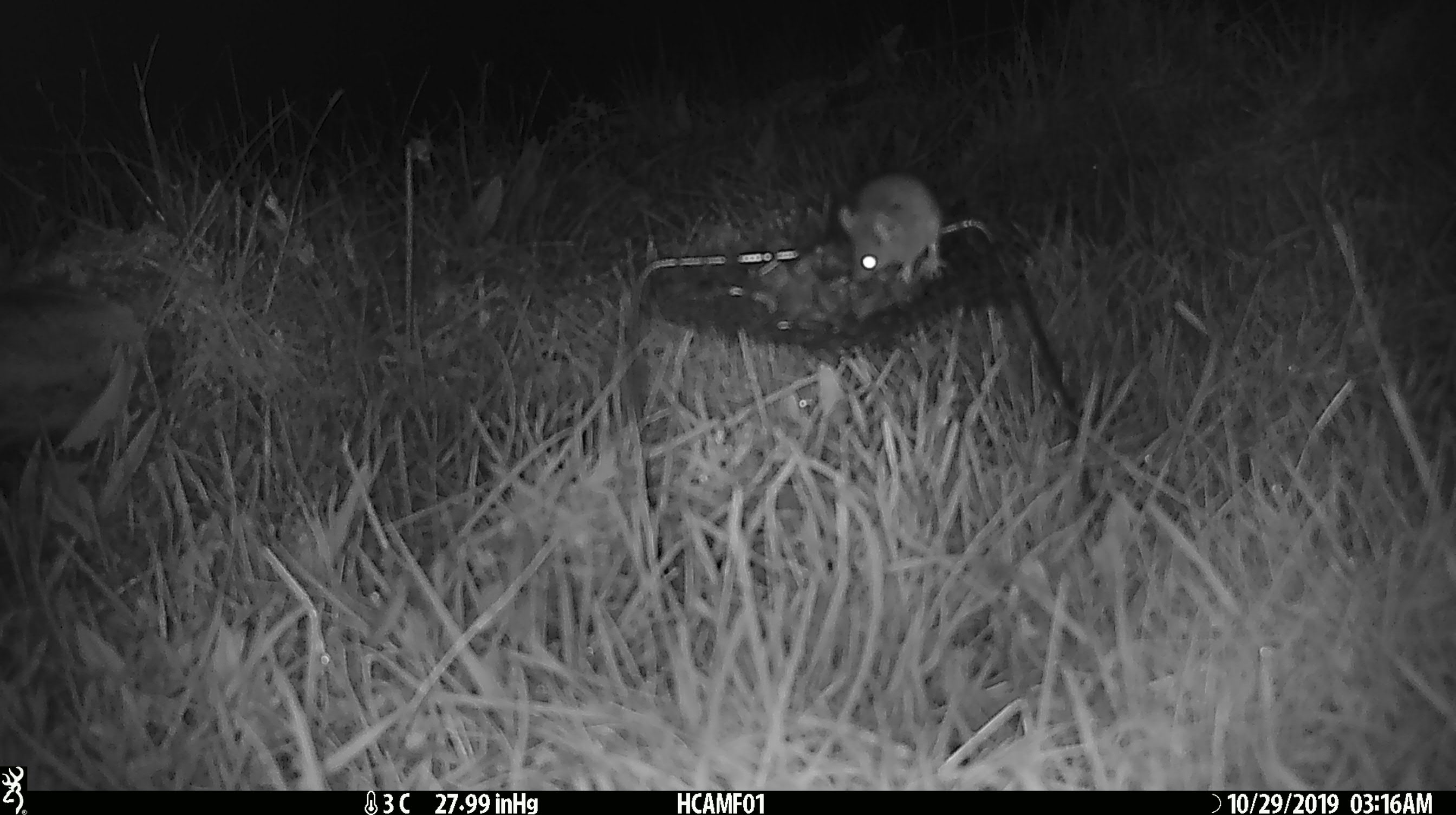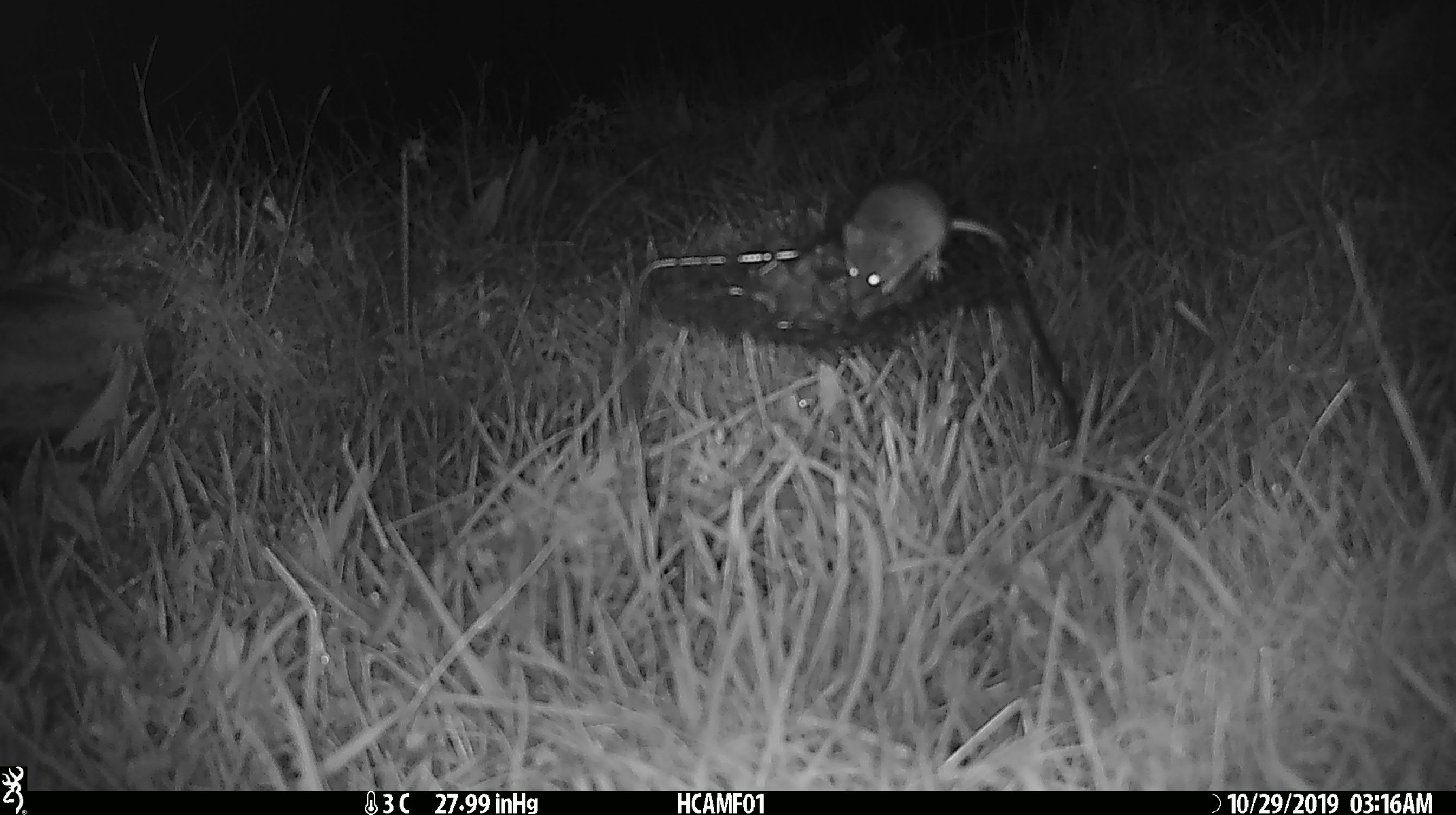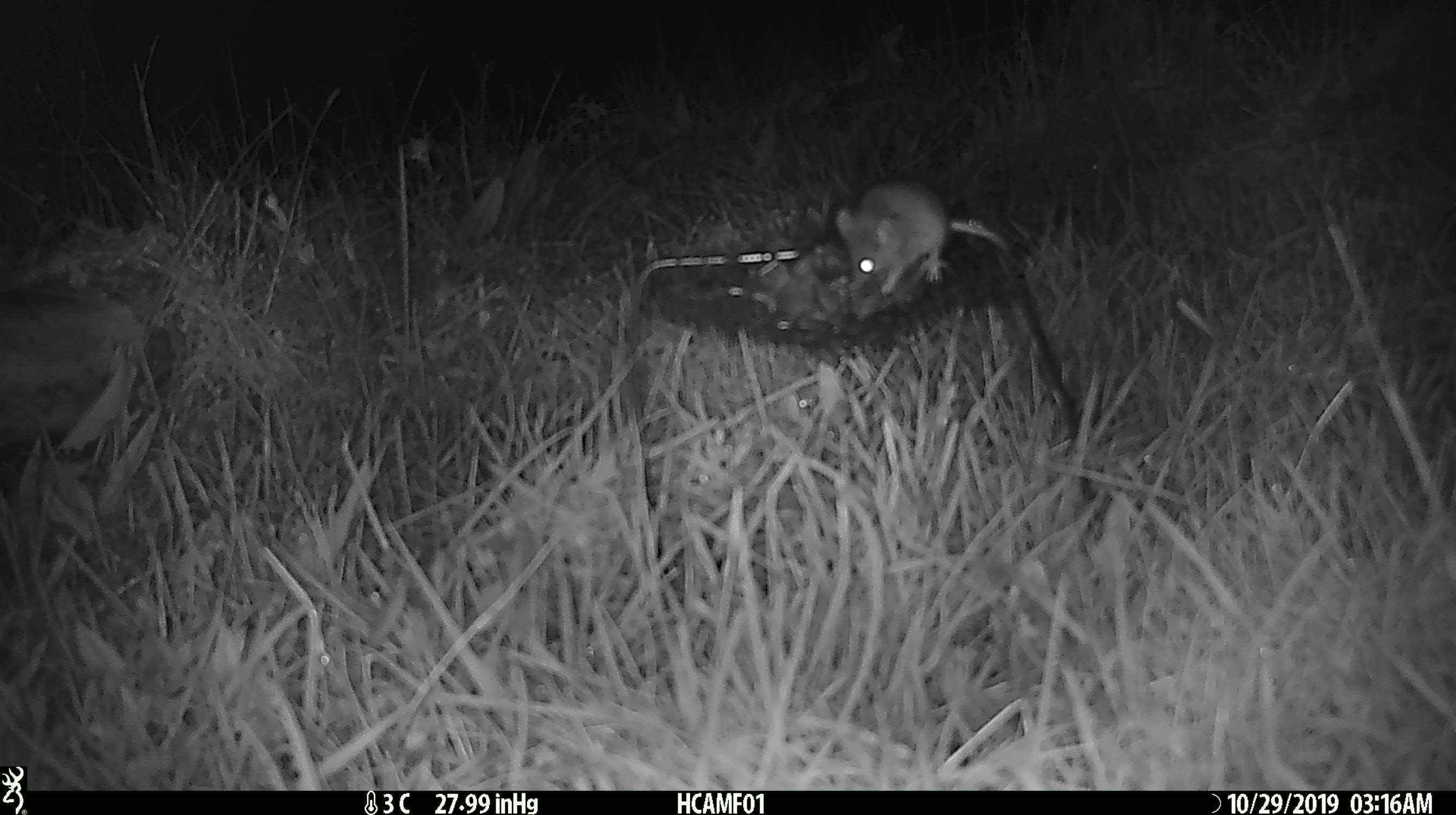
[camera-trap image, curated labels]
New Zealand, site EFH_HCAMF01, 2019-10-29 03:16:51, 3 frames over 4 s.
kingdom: Animalia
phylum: Chordata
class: Mammalia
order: Rodentia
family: Muridae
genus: Mus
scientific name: Mus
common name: mouse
Mouse (Mus).